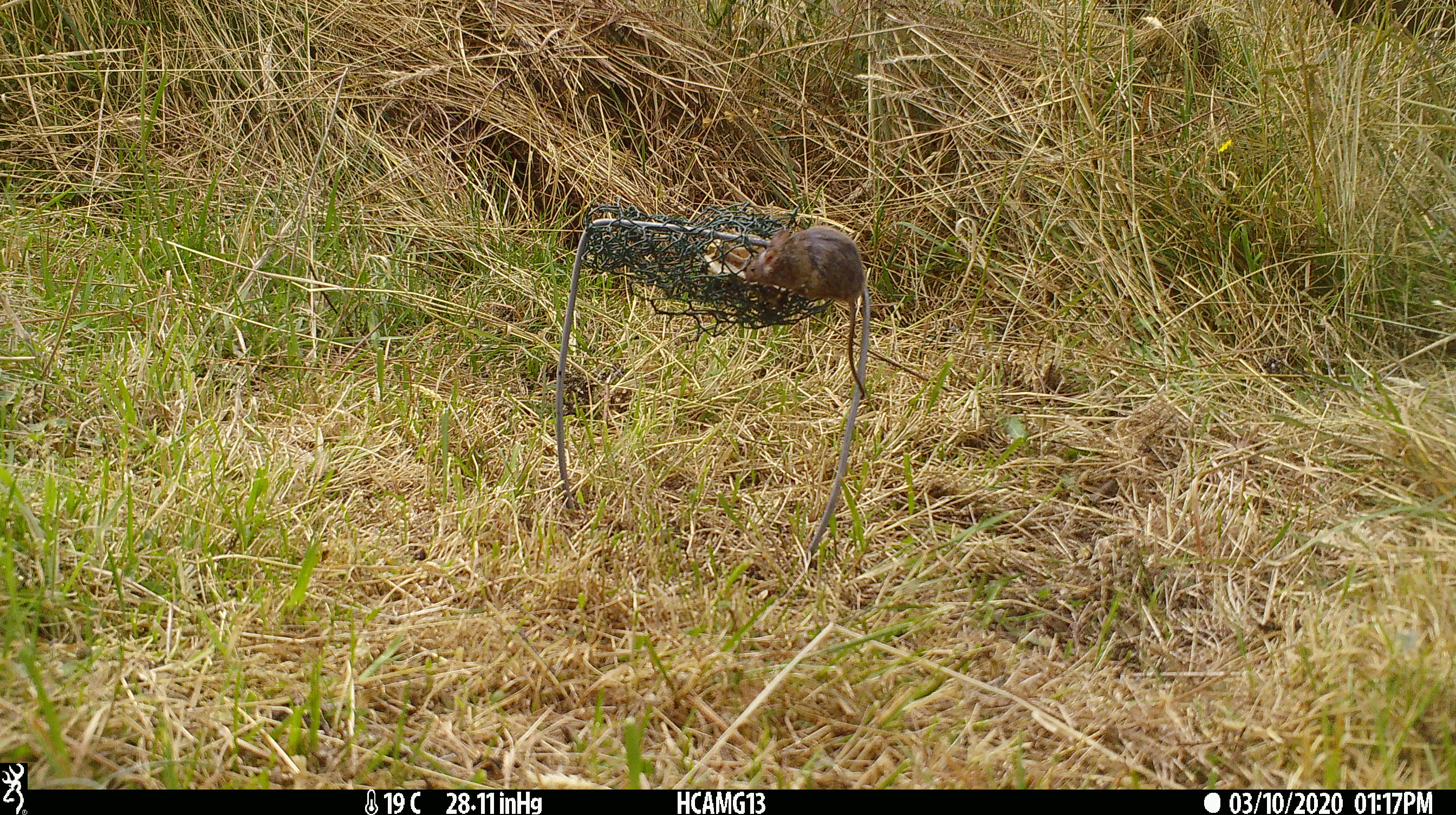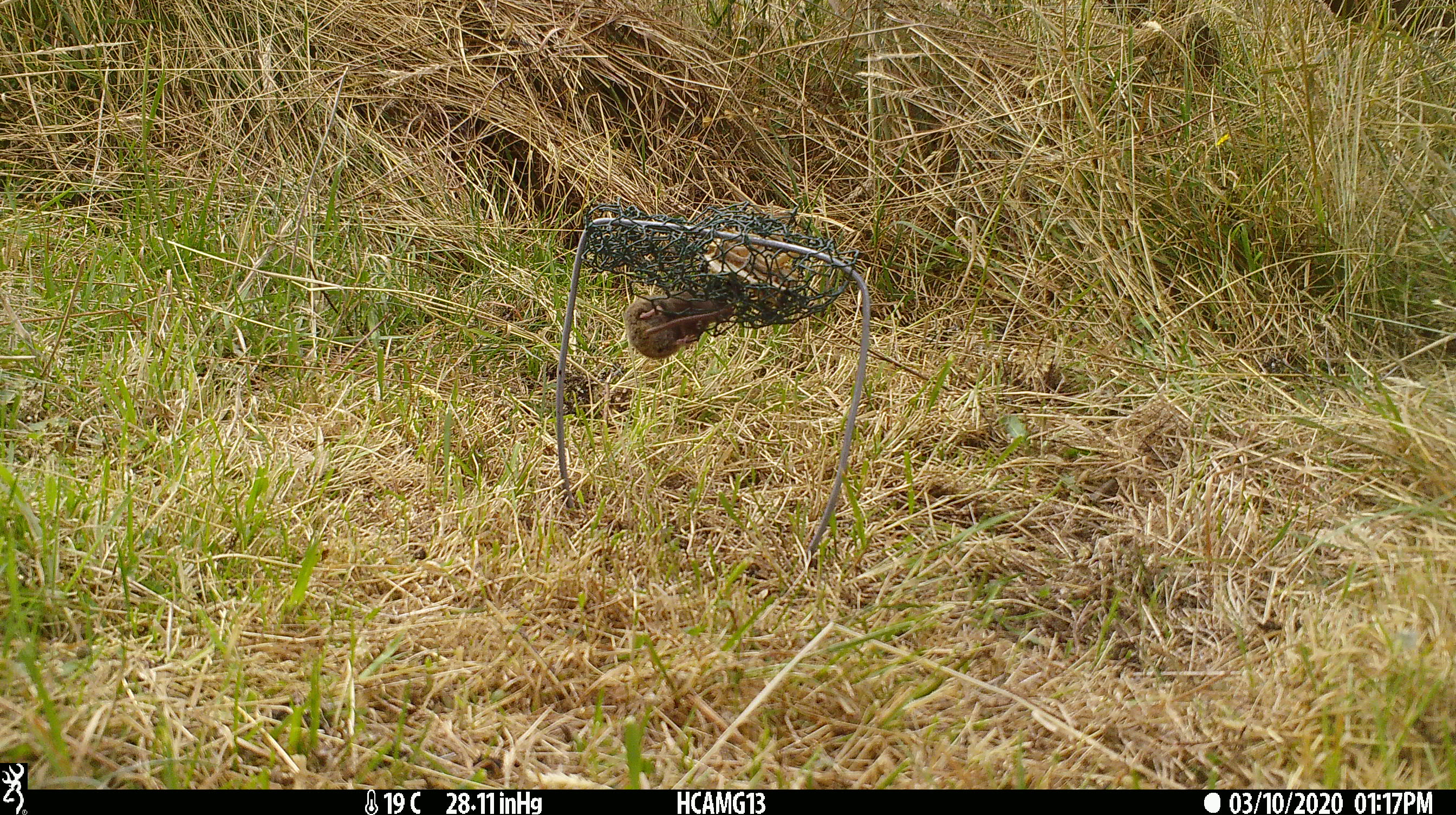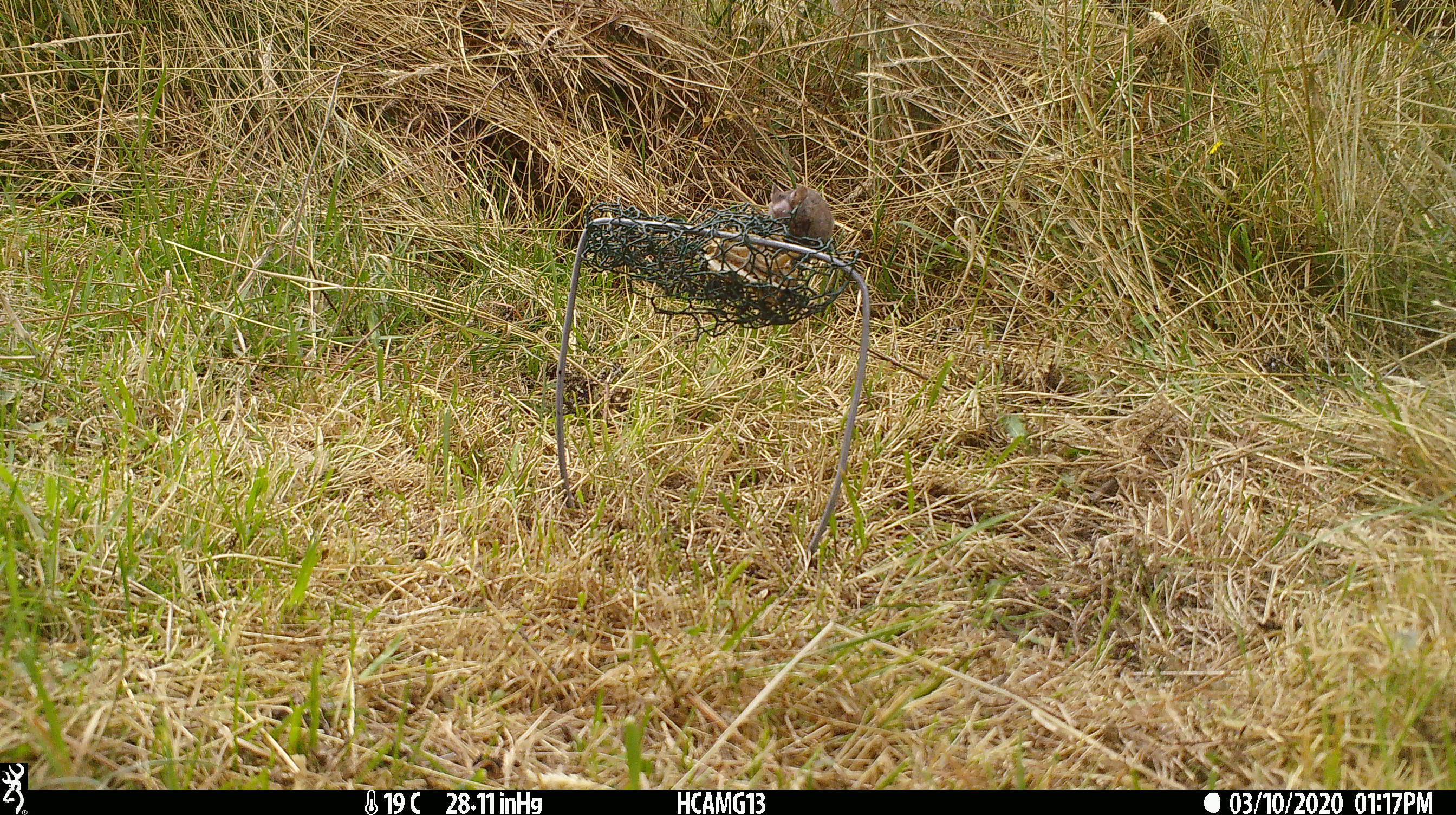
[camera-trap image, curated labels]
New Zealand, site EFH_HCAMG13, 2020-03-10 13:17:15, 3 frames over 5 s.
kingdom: Animalia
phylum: Chordata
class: Mammalia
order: Rodentia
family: Muridae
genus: Mus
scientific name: Mus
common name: mouse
Mouse (Mus).